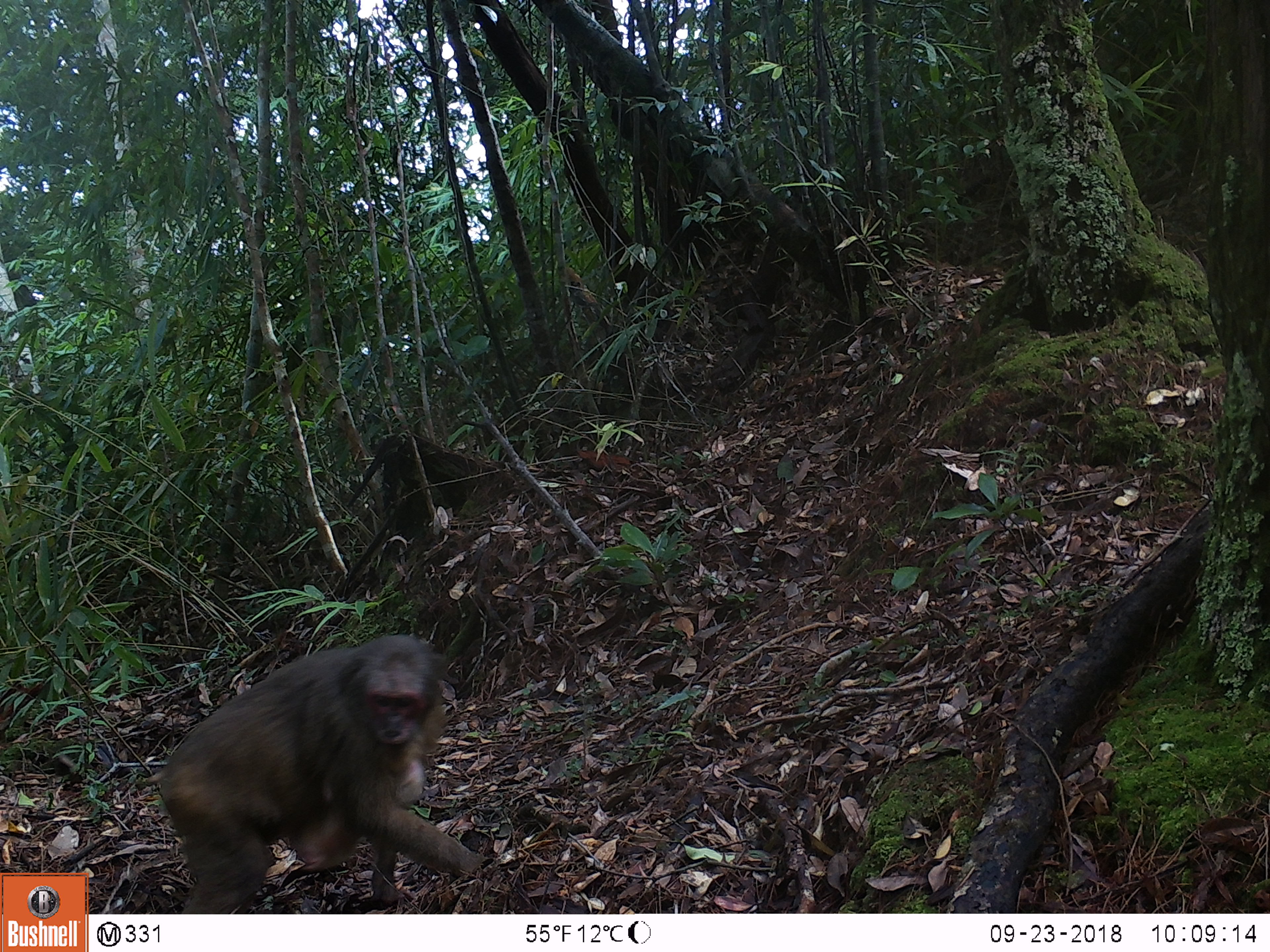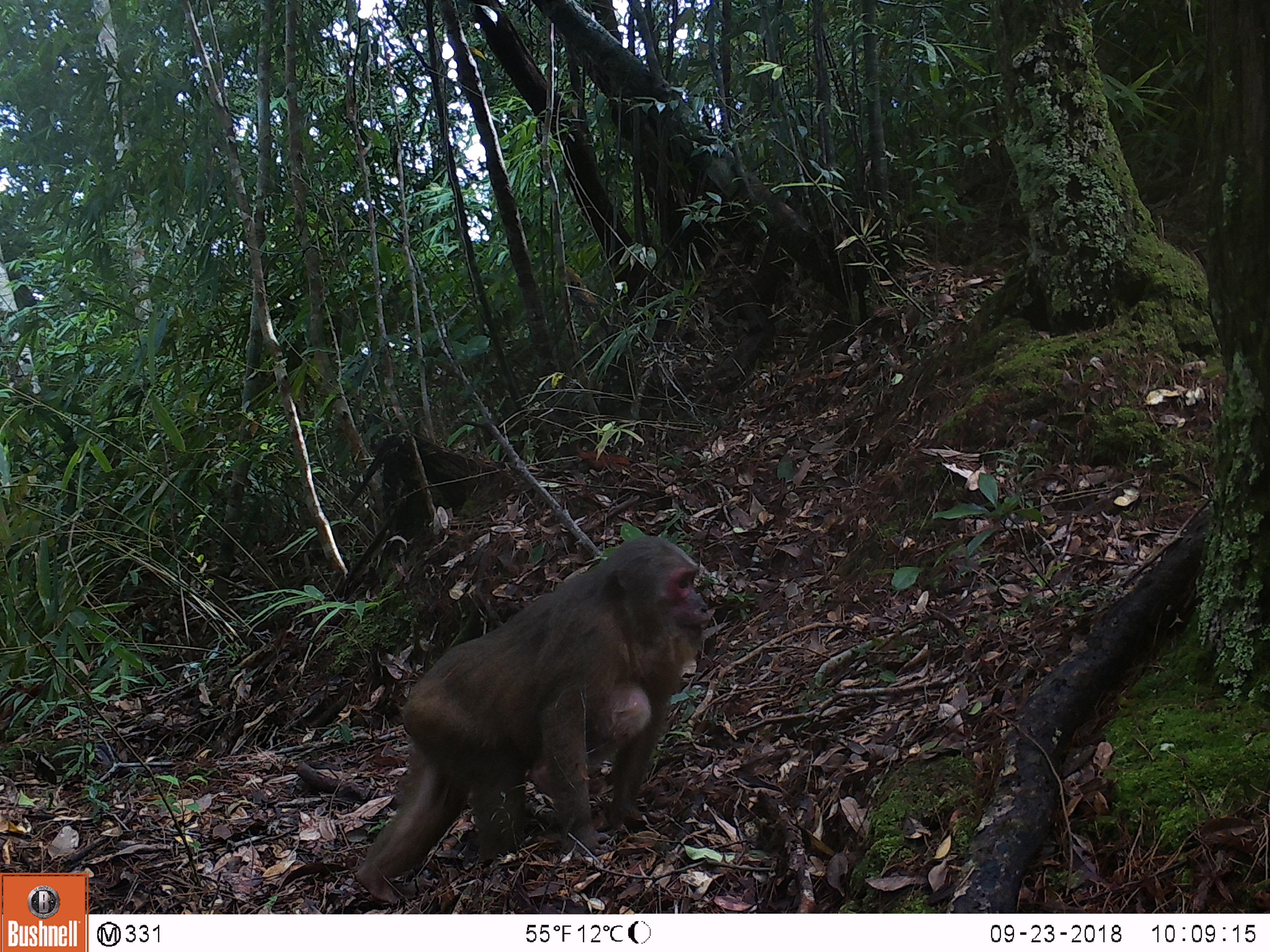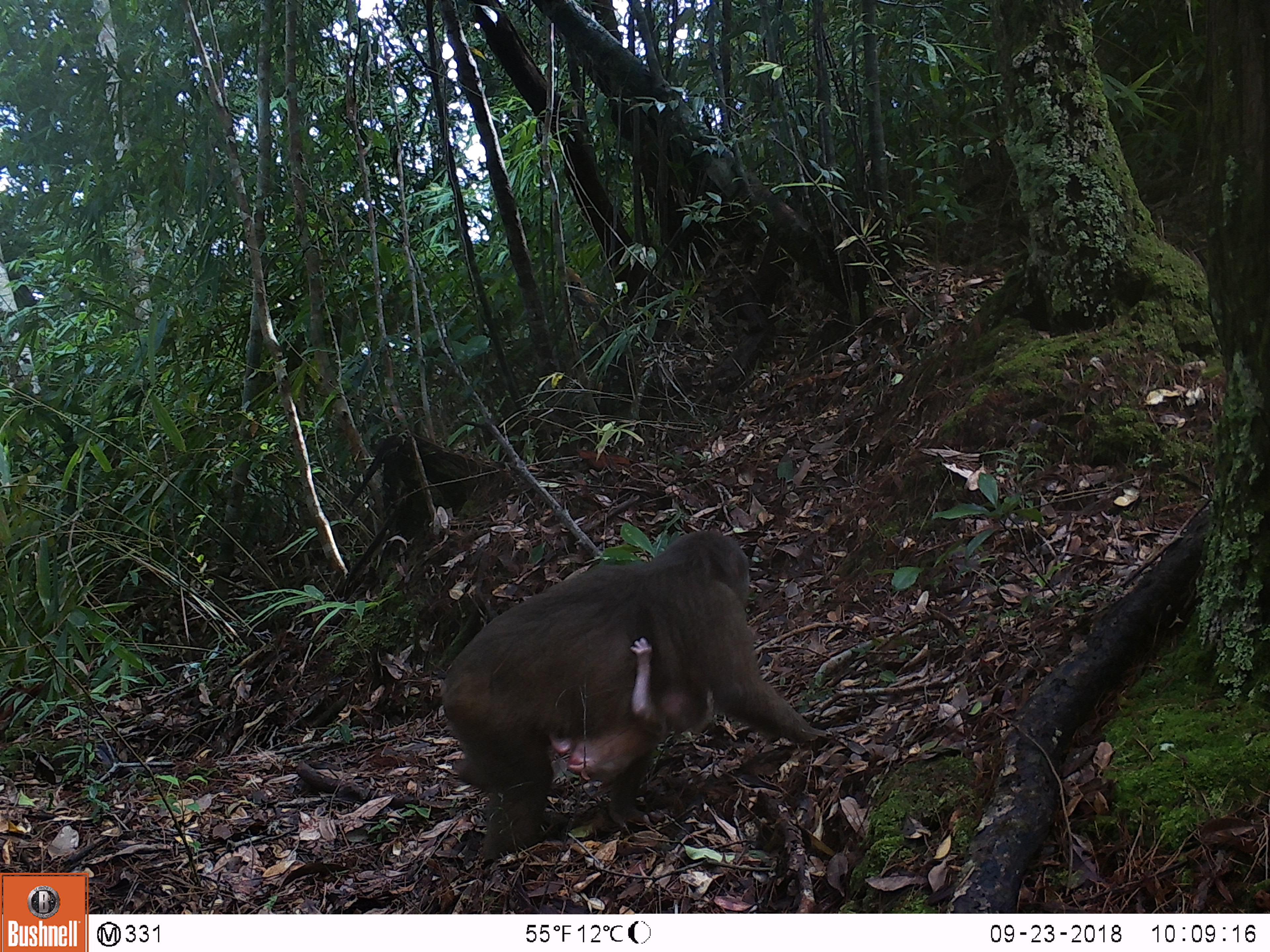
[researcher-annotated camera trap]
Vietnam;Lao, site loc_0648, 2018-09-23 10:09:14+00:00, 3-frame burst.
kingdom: Animalia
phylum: Chordata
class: Mammalia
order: Primates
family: Cercopithecidae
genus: Macaca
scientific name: Macaca arctoides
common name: stump-tailed macaque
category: stump tailed macaque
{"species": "stump tailed macaque (stump-tailed macaque) (Macaca arctoides)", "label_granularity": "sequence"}